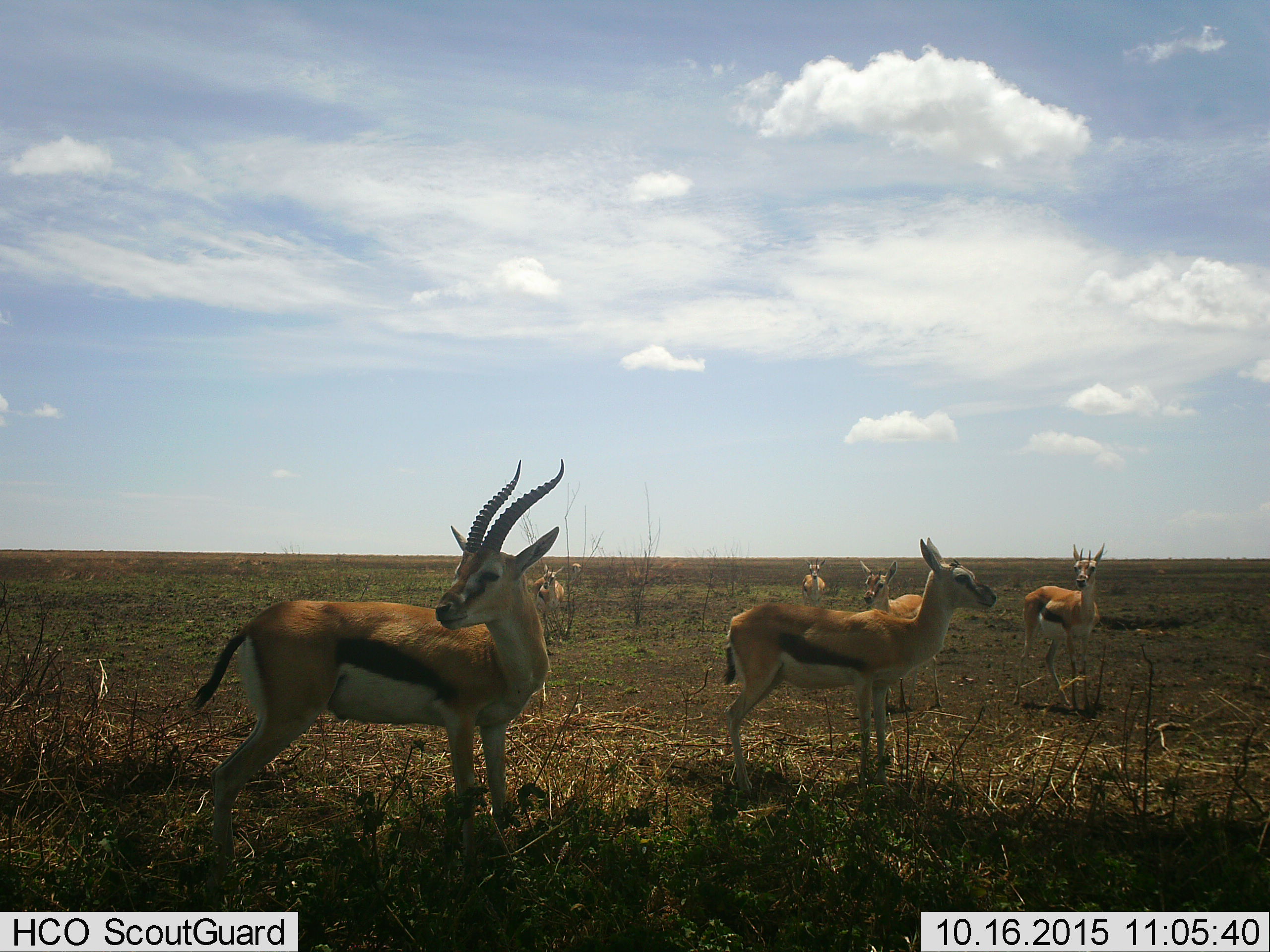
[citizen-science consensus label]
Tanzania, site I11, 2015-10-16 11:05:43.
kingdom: Animalia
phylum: Chordata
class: Mammalia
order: Artiodactyla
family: Bovidae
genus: Eudorcas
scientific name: Eudorcas thomsonii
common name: thomson's gazelle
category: gazellethomsons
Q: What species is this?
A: Gazellethomsons (thomson's gazelle) (Eudorcas thomsonii).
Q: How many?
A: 7.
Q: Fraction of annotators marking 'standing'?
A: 100%.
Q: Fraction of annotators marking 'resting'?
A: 0%.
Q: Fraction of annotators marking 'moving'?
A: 10%.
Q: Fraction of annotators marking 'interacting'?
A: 10%.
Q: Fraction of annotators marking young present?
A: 10%.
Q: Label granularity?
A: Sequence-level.